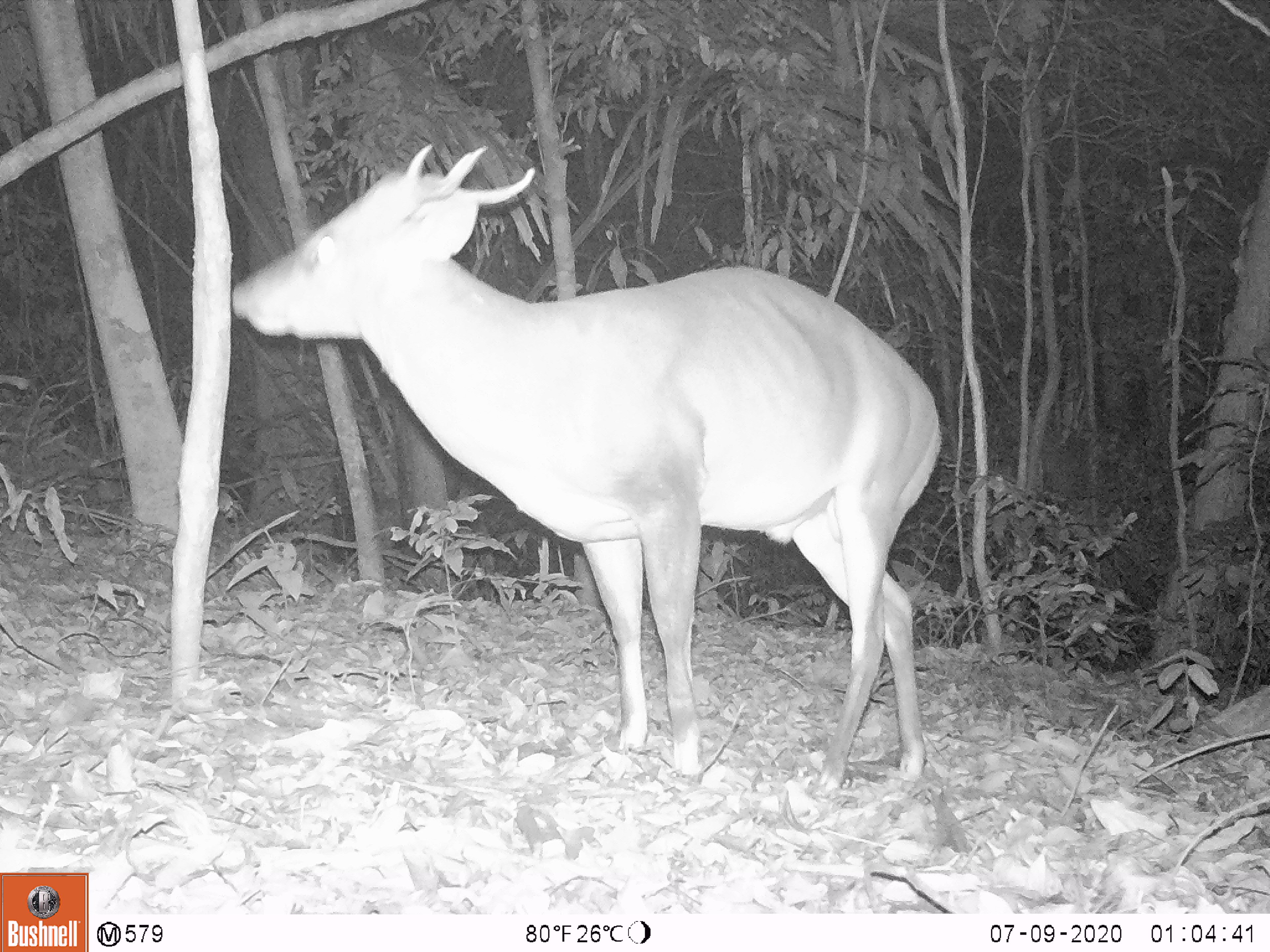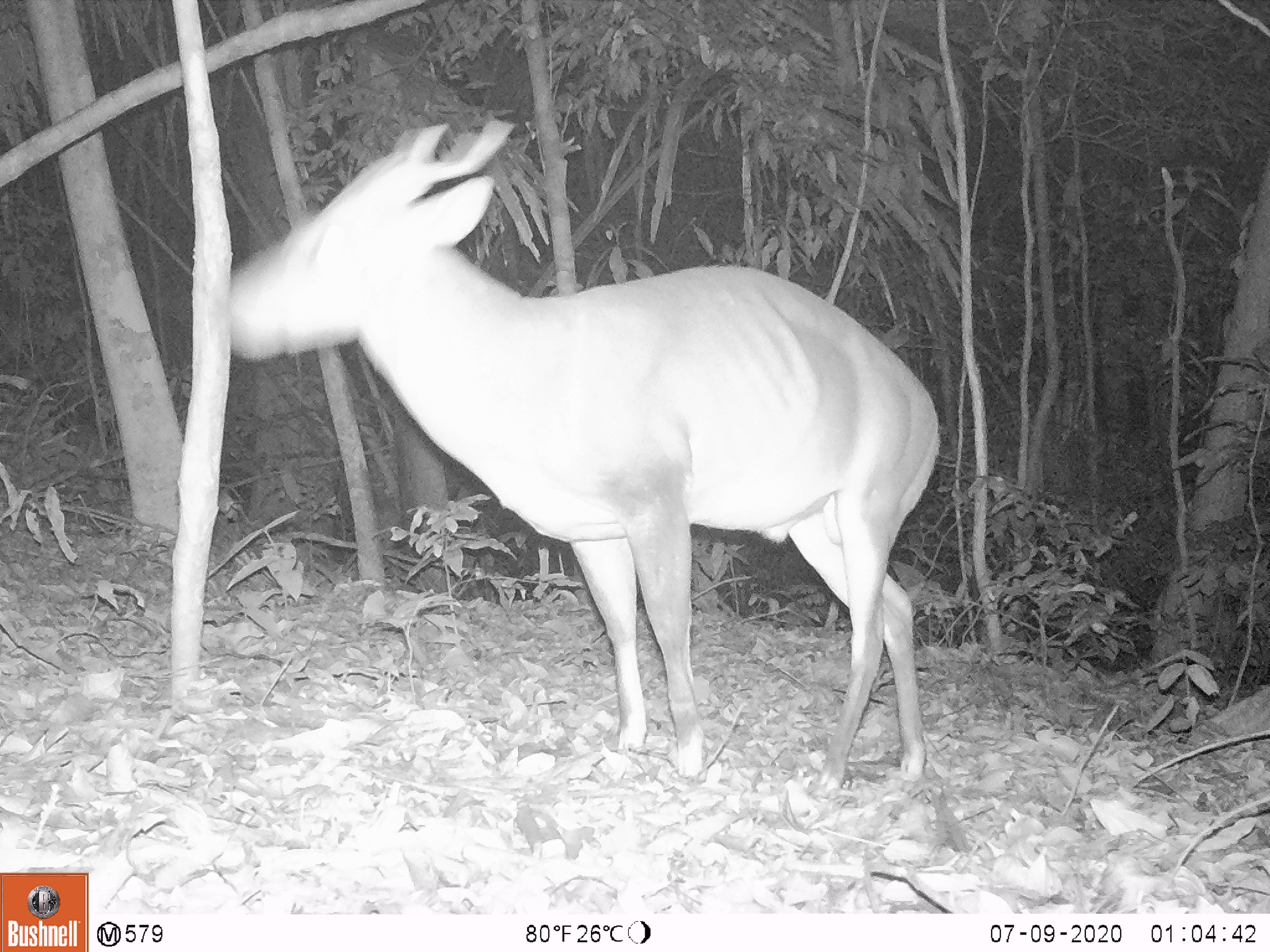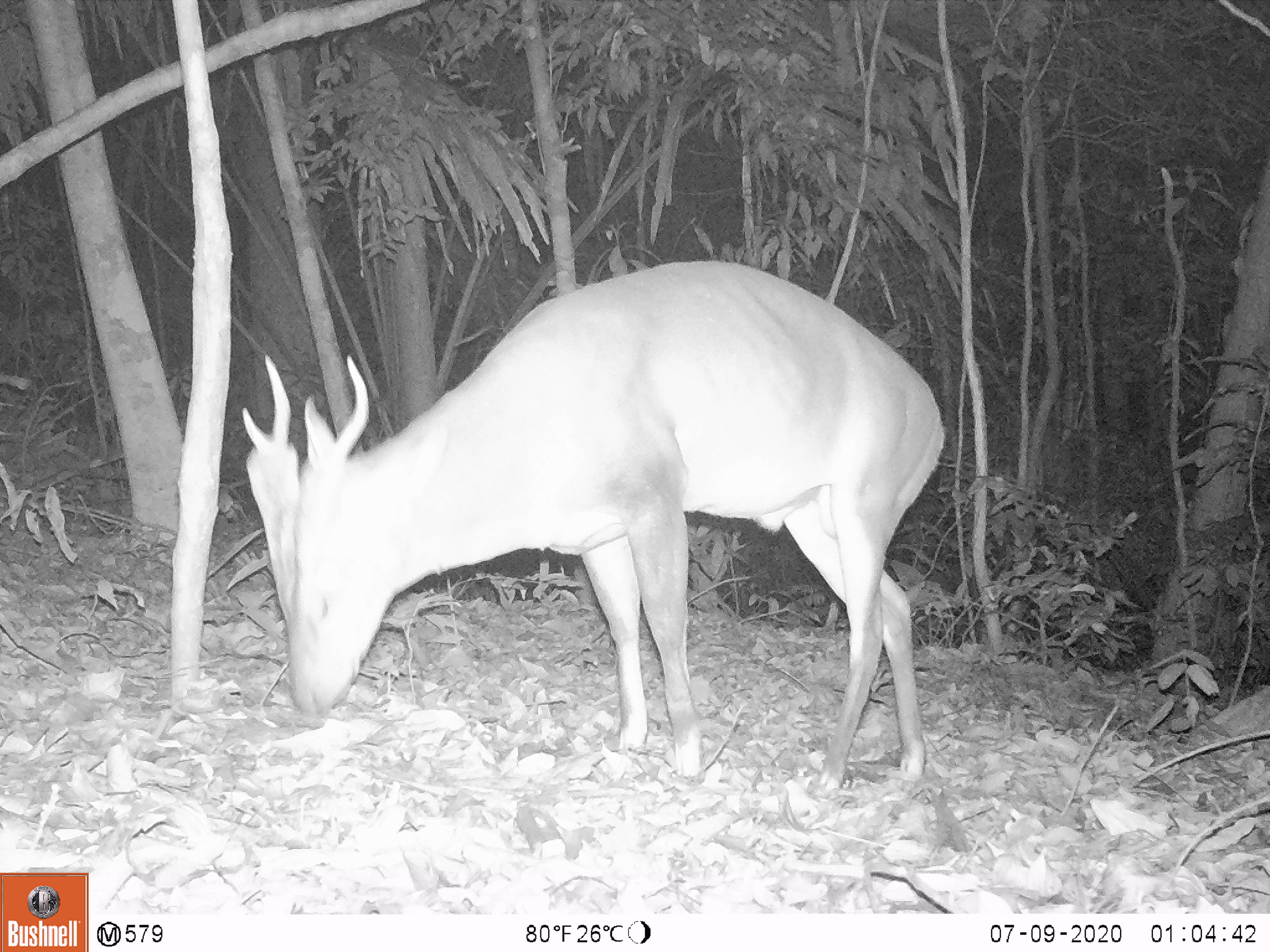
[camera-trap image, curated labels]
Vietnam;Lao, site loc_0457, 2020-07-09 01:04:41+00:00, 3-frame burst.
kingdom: Animalia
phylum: Chordata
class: Mammalia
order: Artiodactyla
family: Cervidae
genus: Muntiacus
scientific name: Muntiacus vuquangensis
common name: large-antlered muntjac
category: large antlered muntjac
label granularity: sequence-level